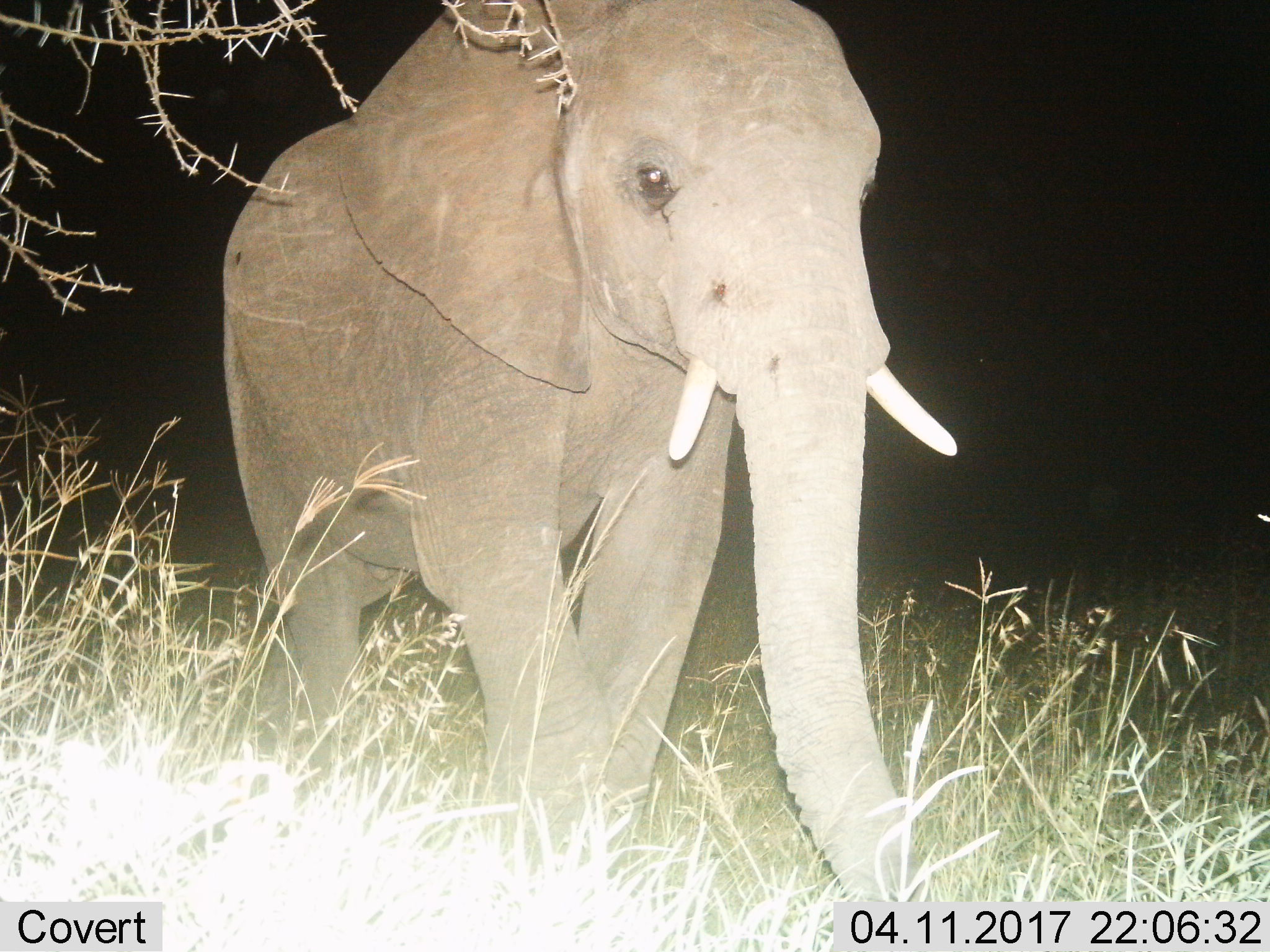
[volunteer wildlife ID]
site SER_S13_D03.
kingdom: Animalia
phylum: Chordata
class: Mammalia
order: Proboscidea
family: Elephantidae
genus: Loxodonta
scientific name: Loxodonta africana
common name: african bush elephant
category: elephant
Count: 1.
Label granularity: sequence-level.